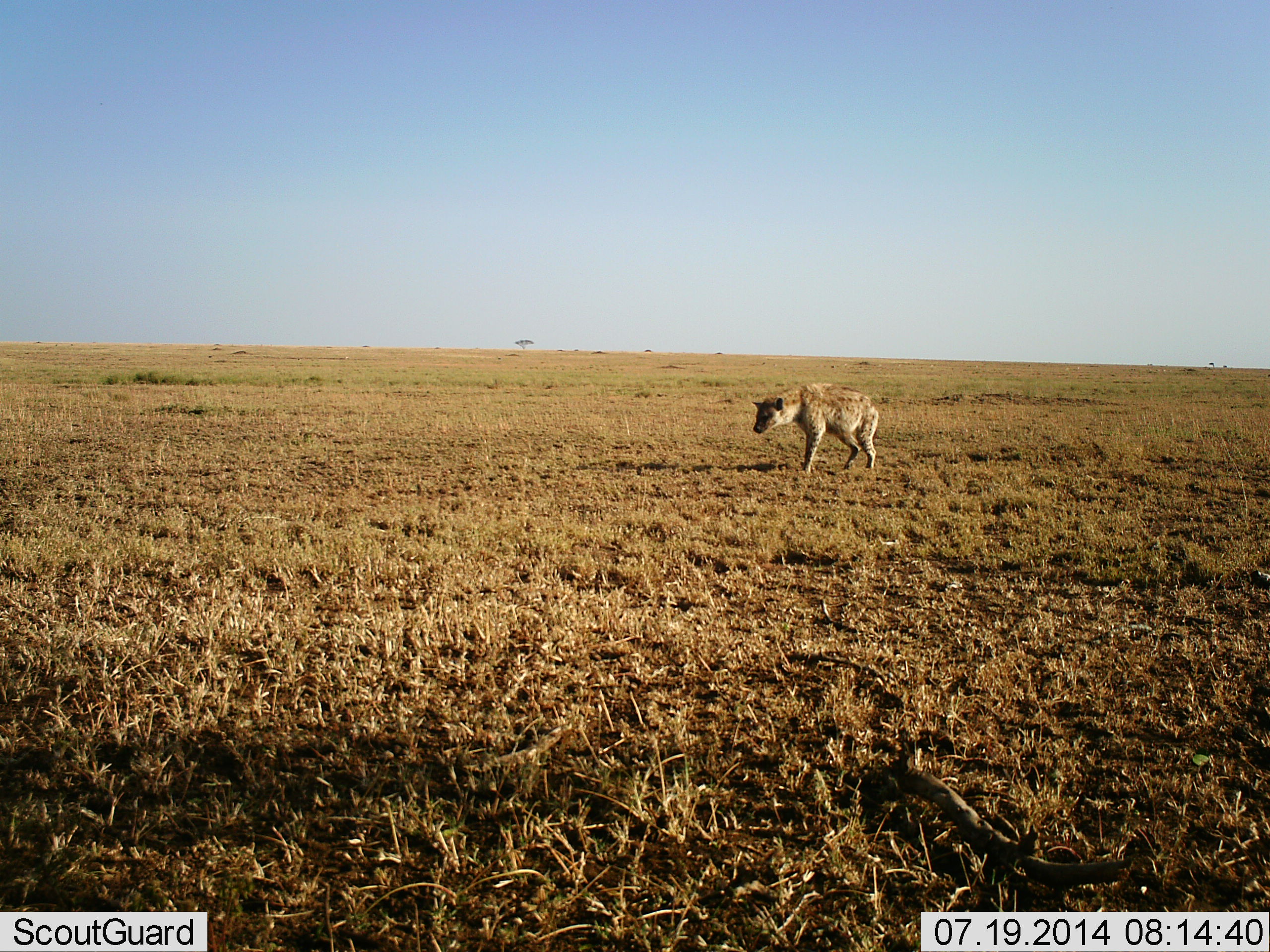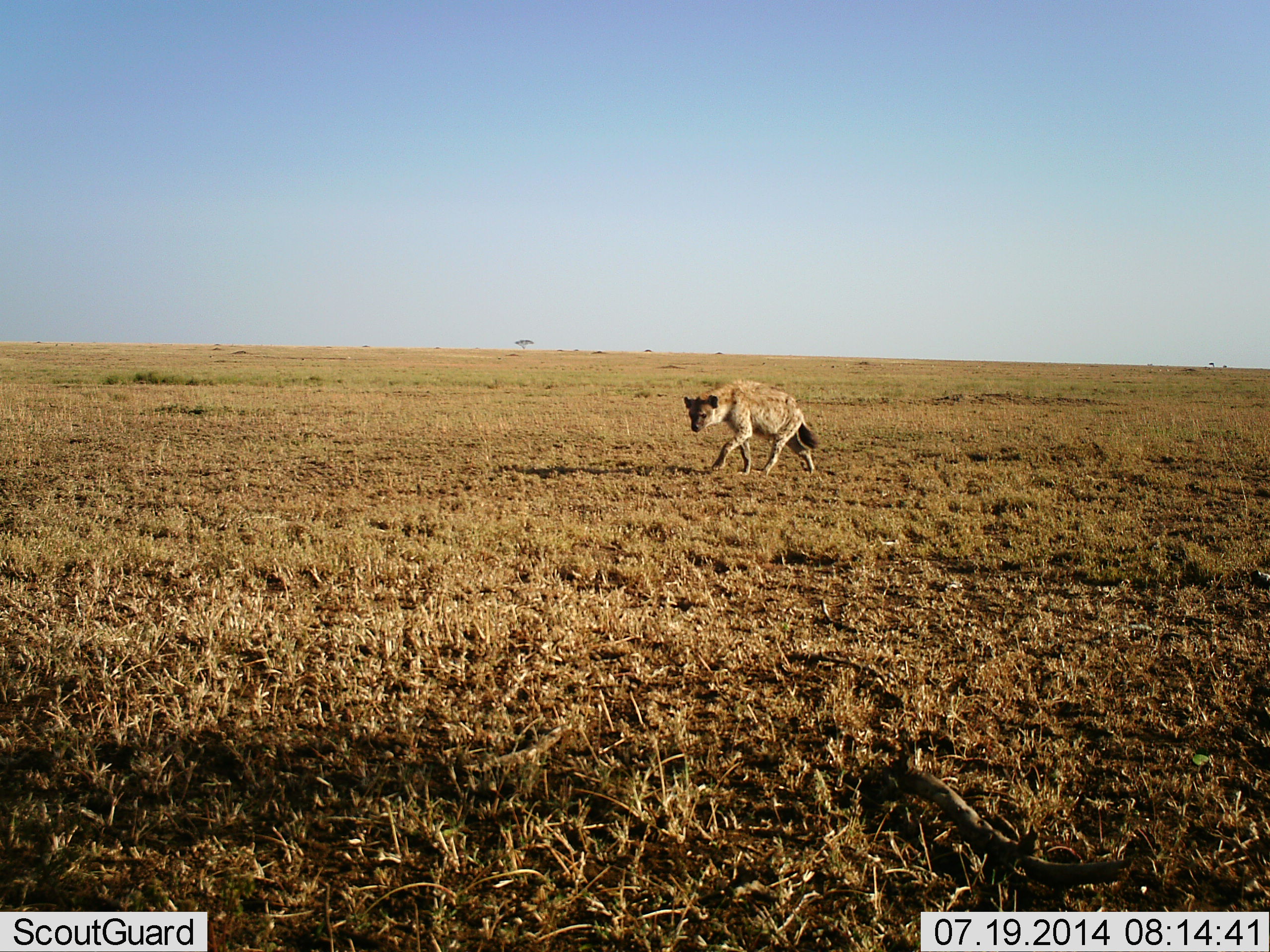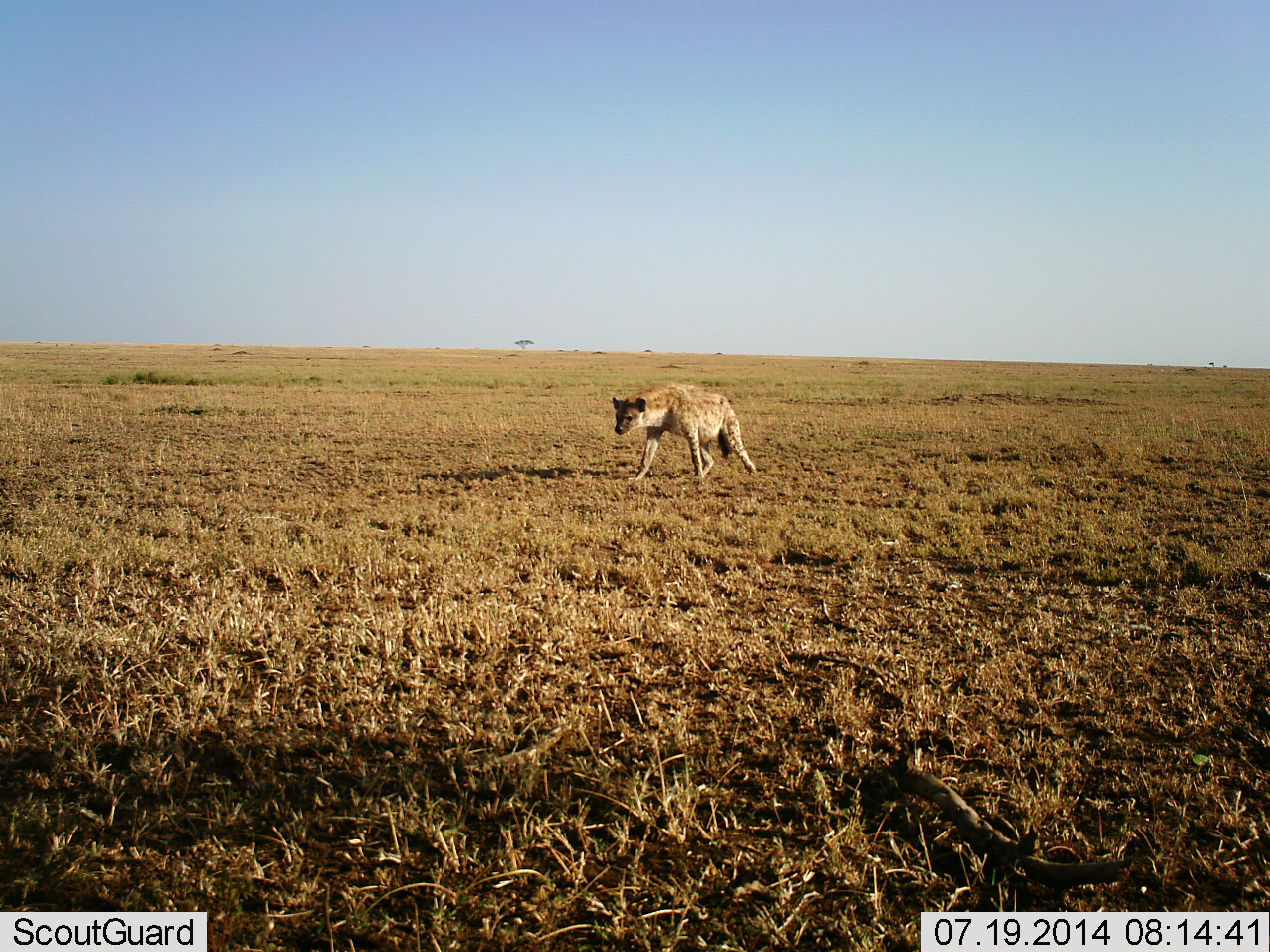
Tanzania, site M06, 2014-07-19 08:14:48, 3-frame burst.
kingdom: Animalia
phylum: Chordata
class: Mammalia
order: Carnivora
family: Hyaenidae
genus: Crocuta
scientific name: Crocuta crocuta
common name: spotted hyena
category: hyenaspotted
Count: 1.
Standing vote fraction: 10%.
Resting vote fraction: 0%.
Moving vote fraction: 100%.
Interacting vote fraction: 0%.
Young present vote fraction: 0%.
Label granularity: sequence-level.